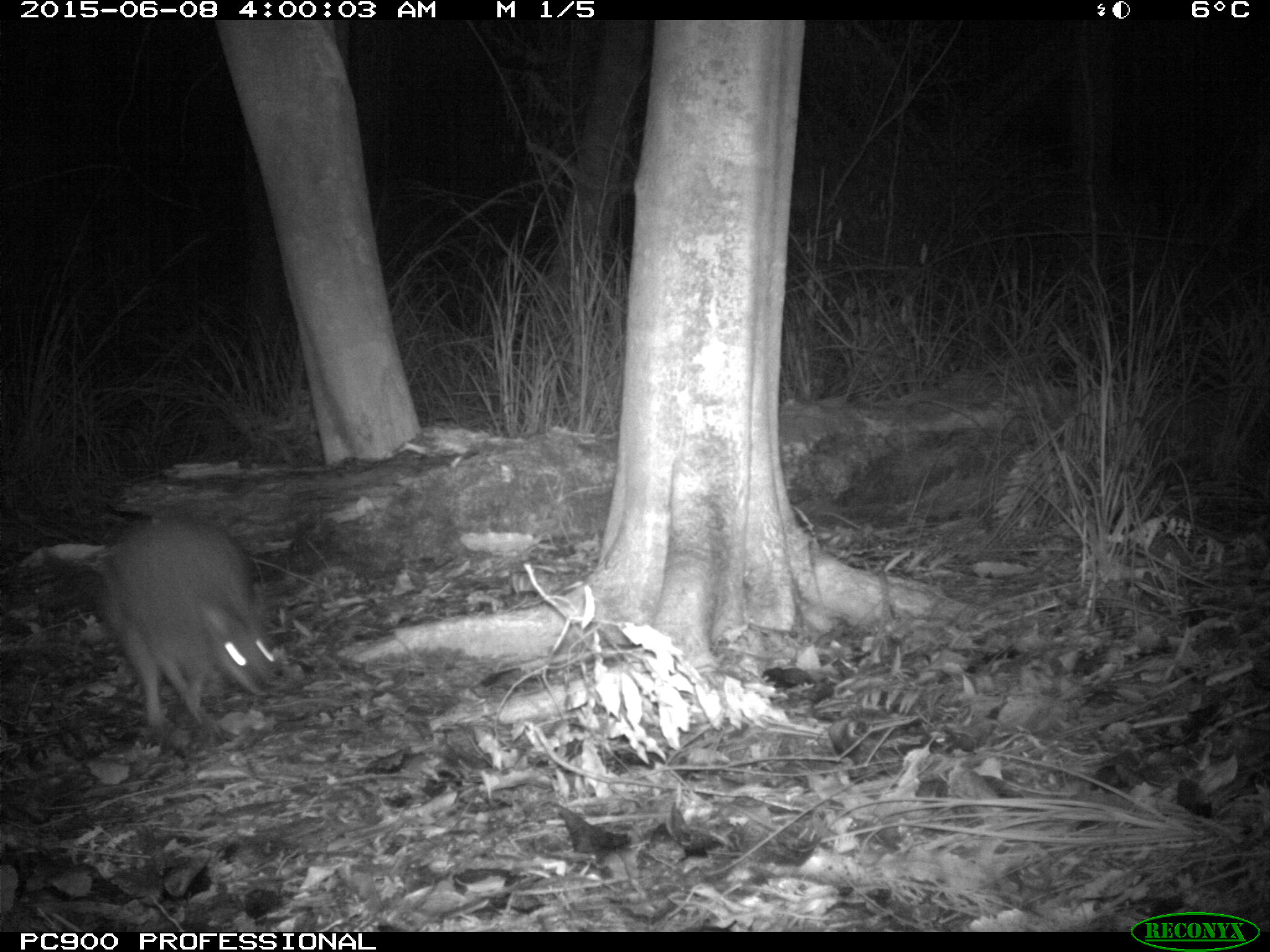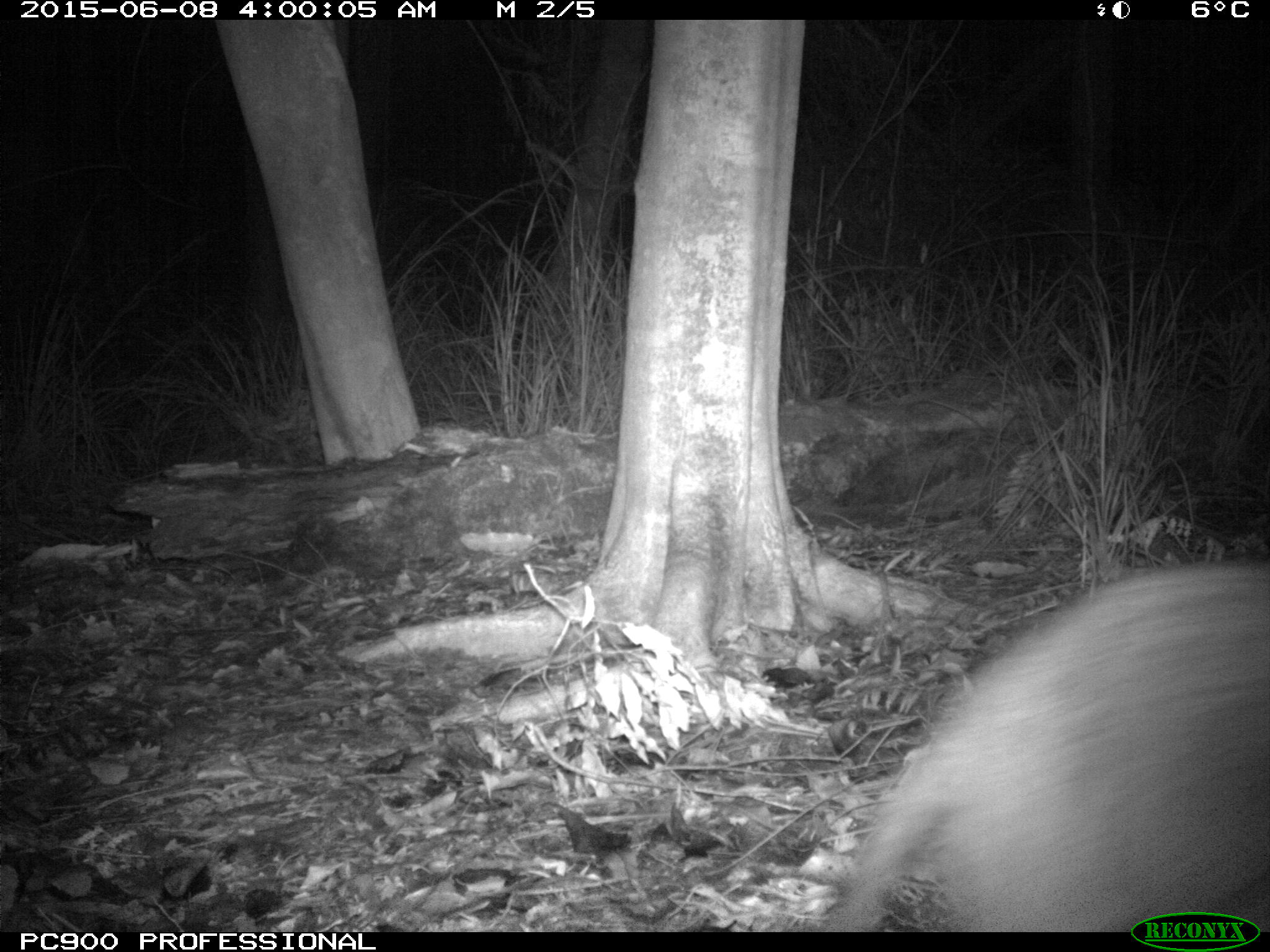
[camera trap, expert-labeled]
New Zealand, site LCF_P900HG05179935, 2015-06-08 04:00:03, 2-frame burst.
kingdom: Animalia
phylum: Chordata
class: Mammalia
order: Diprotodontia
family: Macropodidae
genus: Notamacropus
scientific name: Notamacropus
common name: wallaby